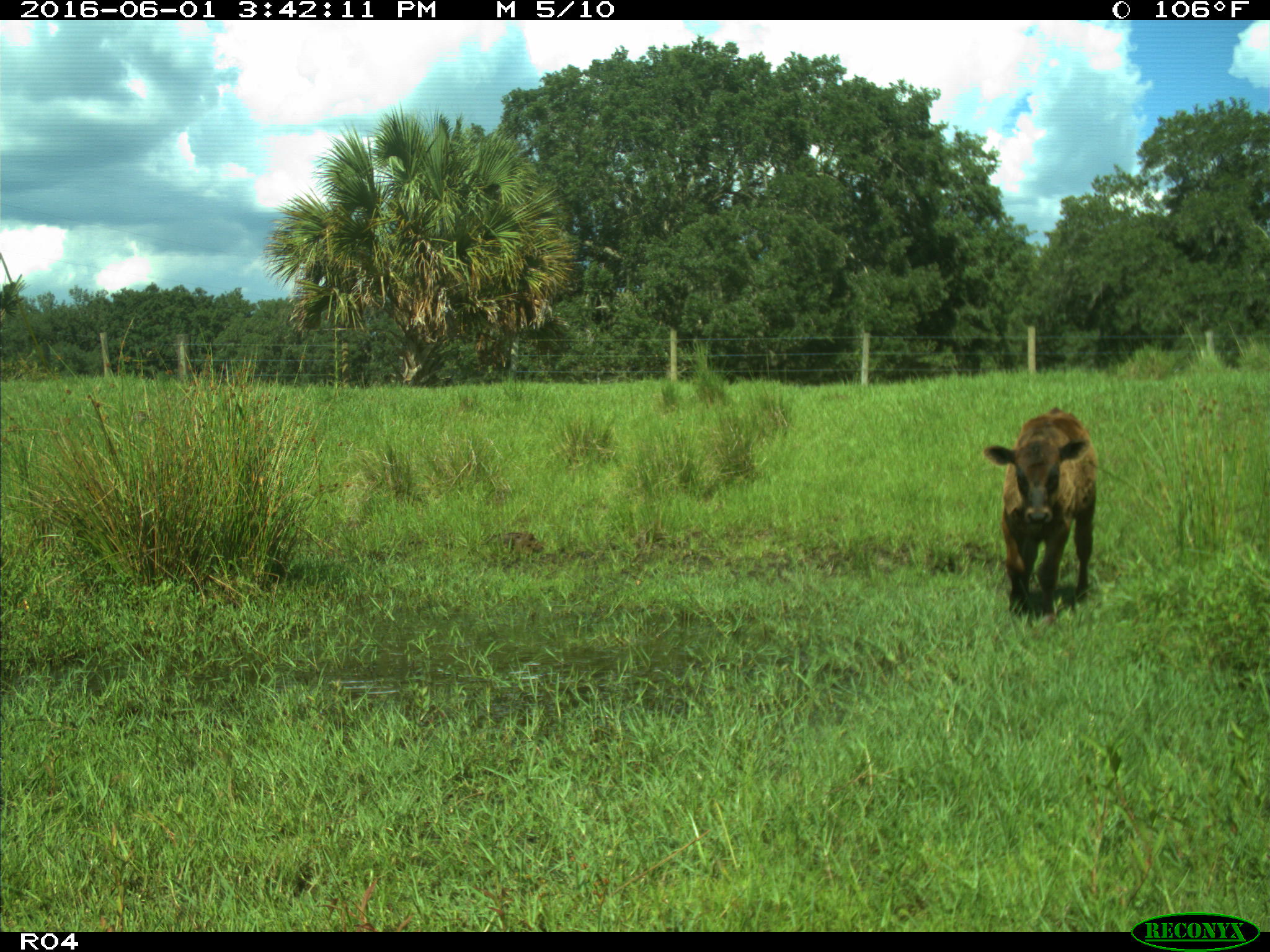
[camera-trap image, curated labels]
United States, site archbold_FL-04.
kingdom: Animalia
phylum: Chordata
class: Mammalia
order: Artiodactyla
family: Bovidae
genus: Bos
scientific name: Bos taurus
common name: domestic cow